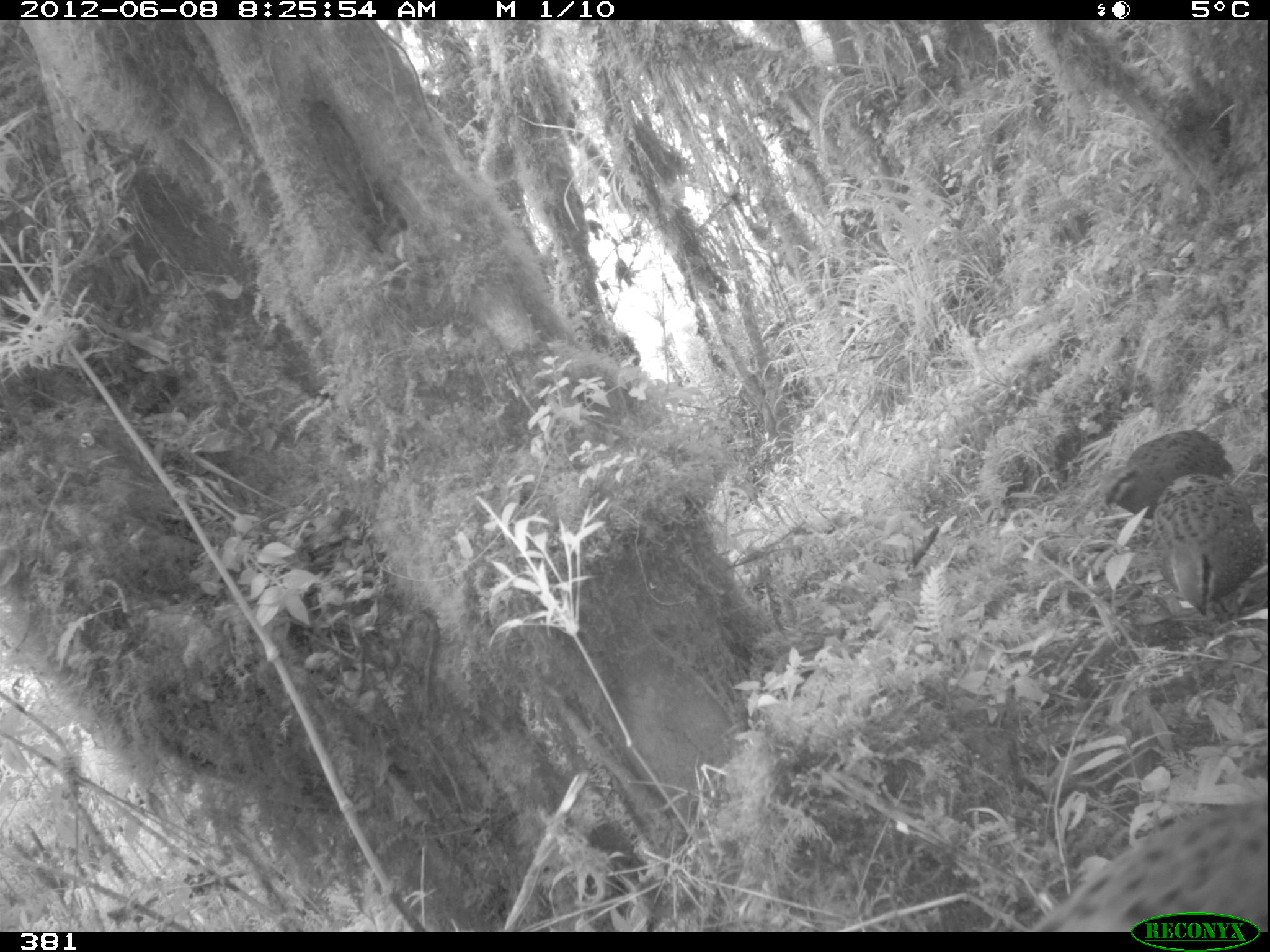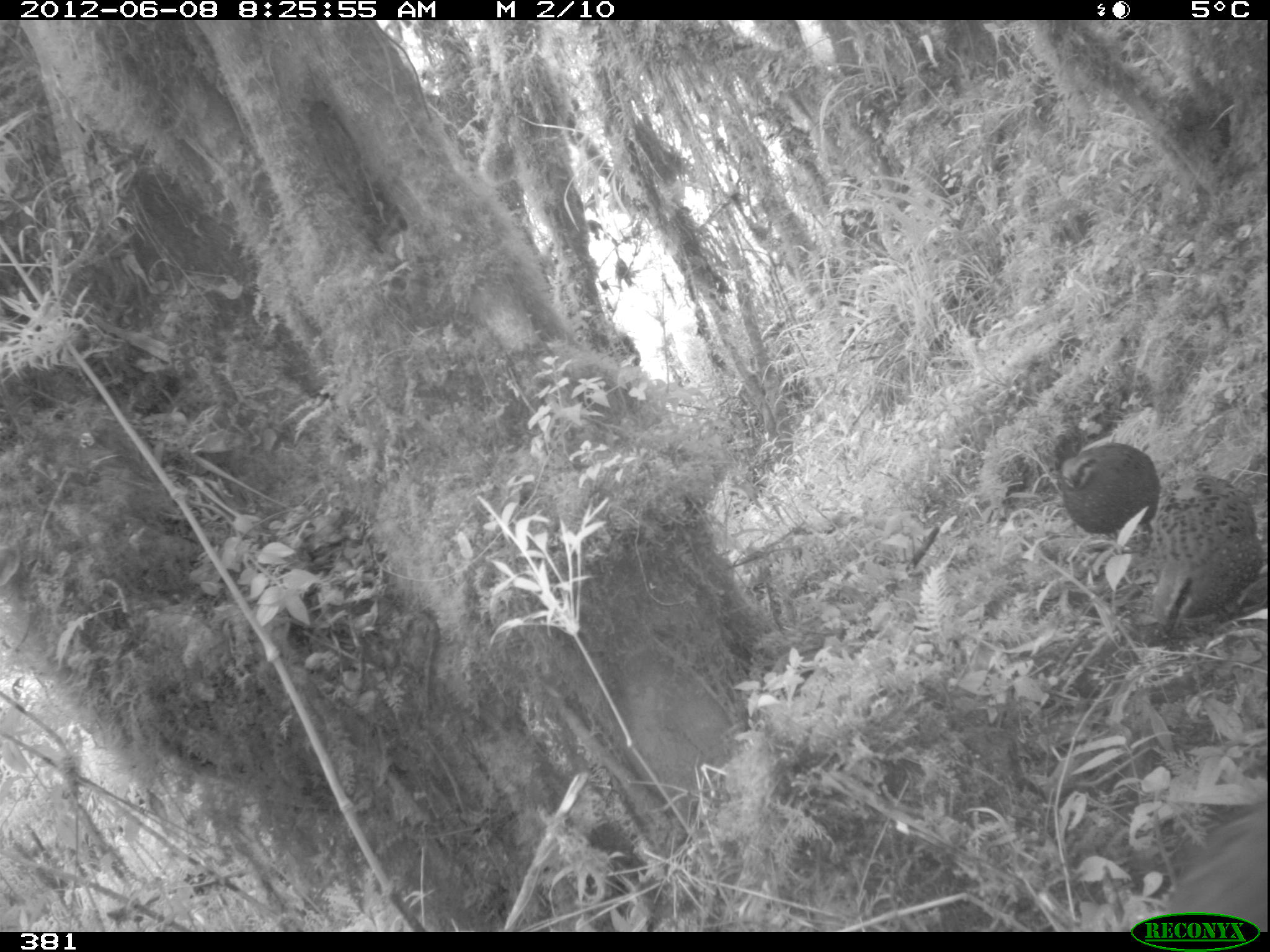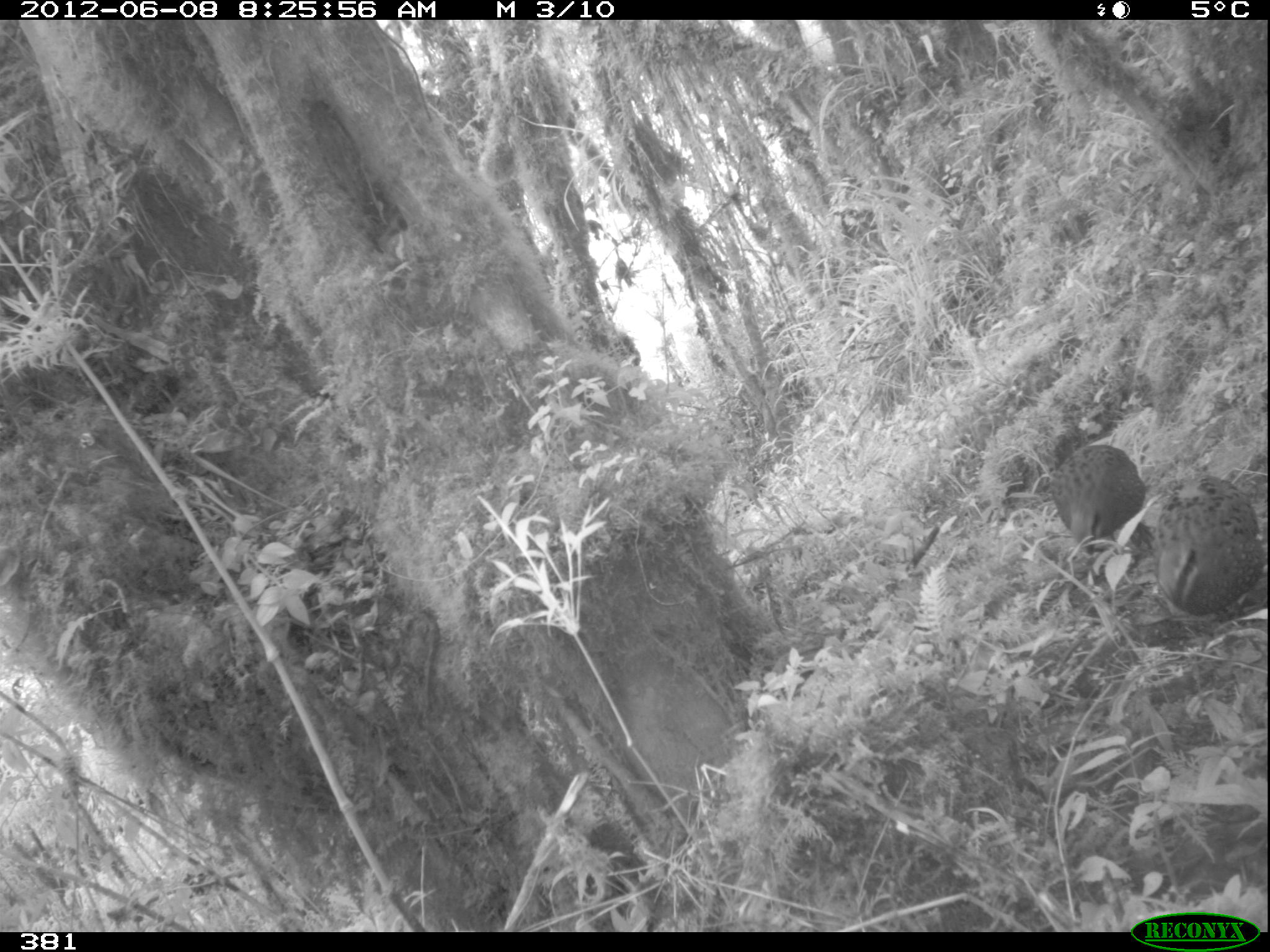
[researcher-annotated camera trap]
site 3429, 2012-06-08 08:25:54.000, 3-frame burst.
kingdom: Animalia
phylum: Chordata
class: Aves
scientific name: Aves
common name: bird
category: unknown bird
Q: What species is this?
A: Unknown bird (bird) (Aves).